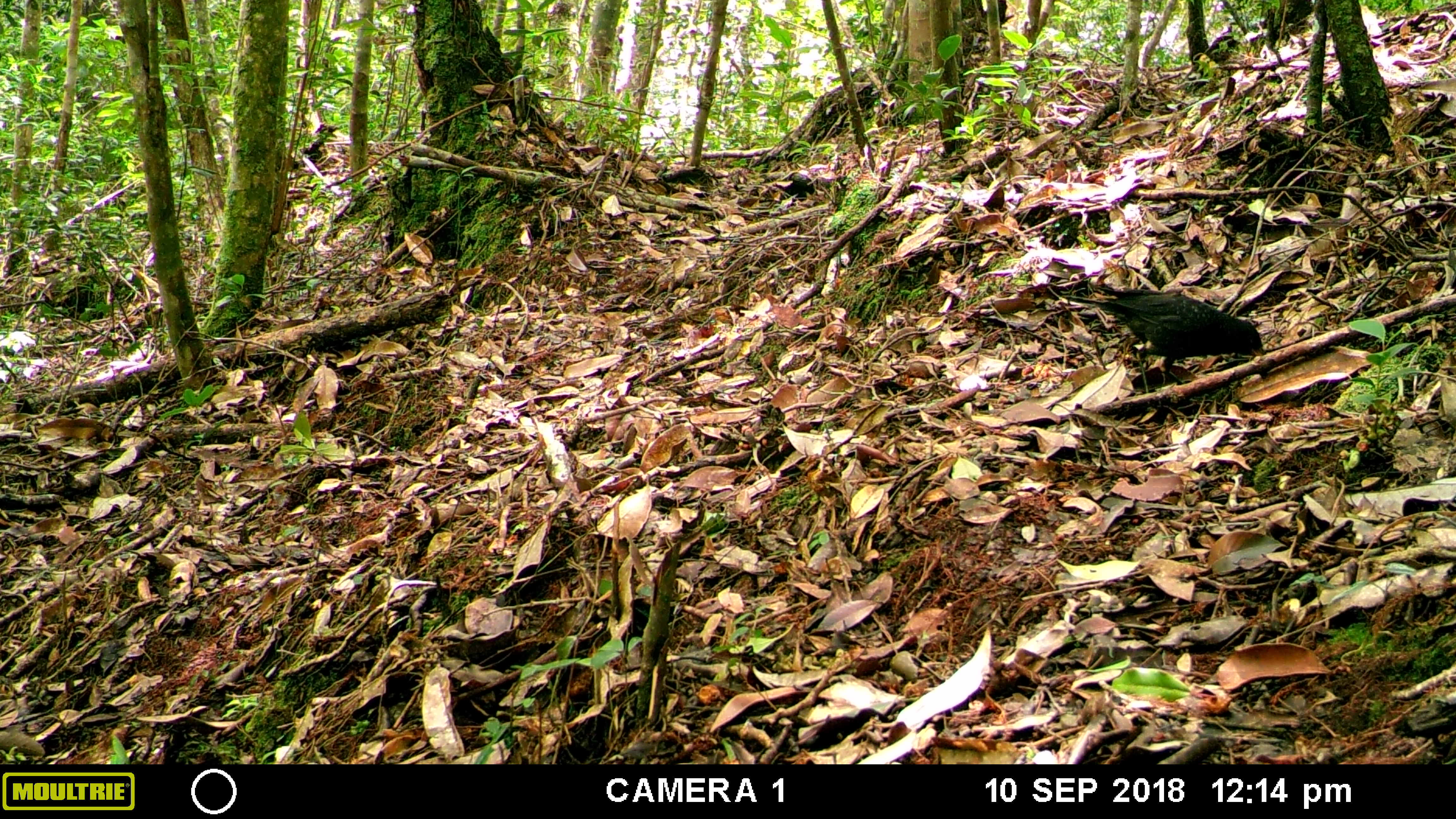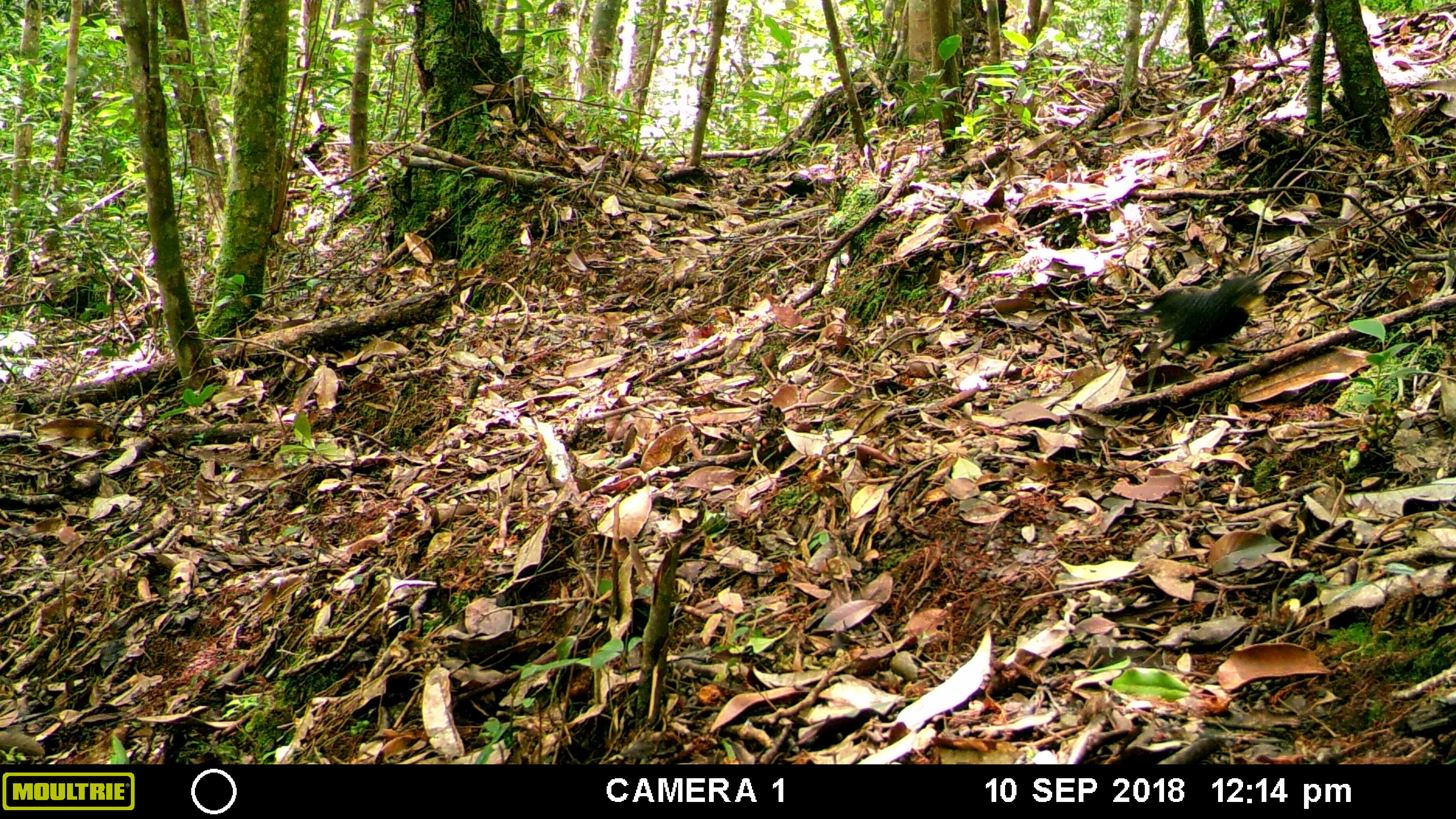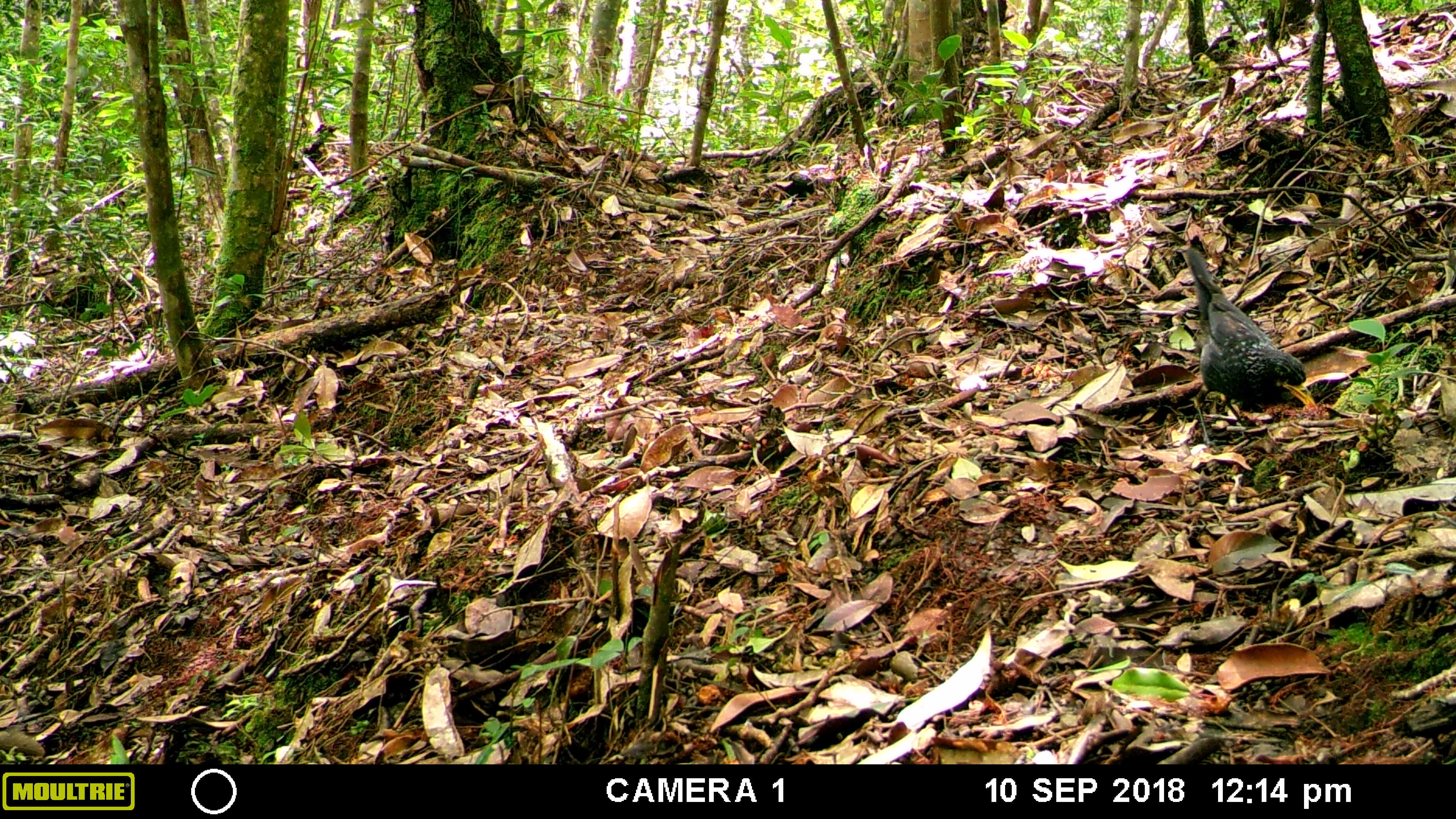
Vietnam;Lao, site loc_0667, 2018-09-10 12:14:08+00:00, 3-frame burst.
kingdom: Animalia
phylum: Chordata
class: Aves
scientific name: Aves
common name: bird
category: unidentified bird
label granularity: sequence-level